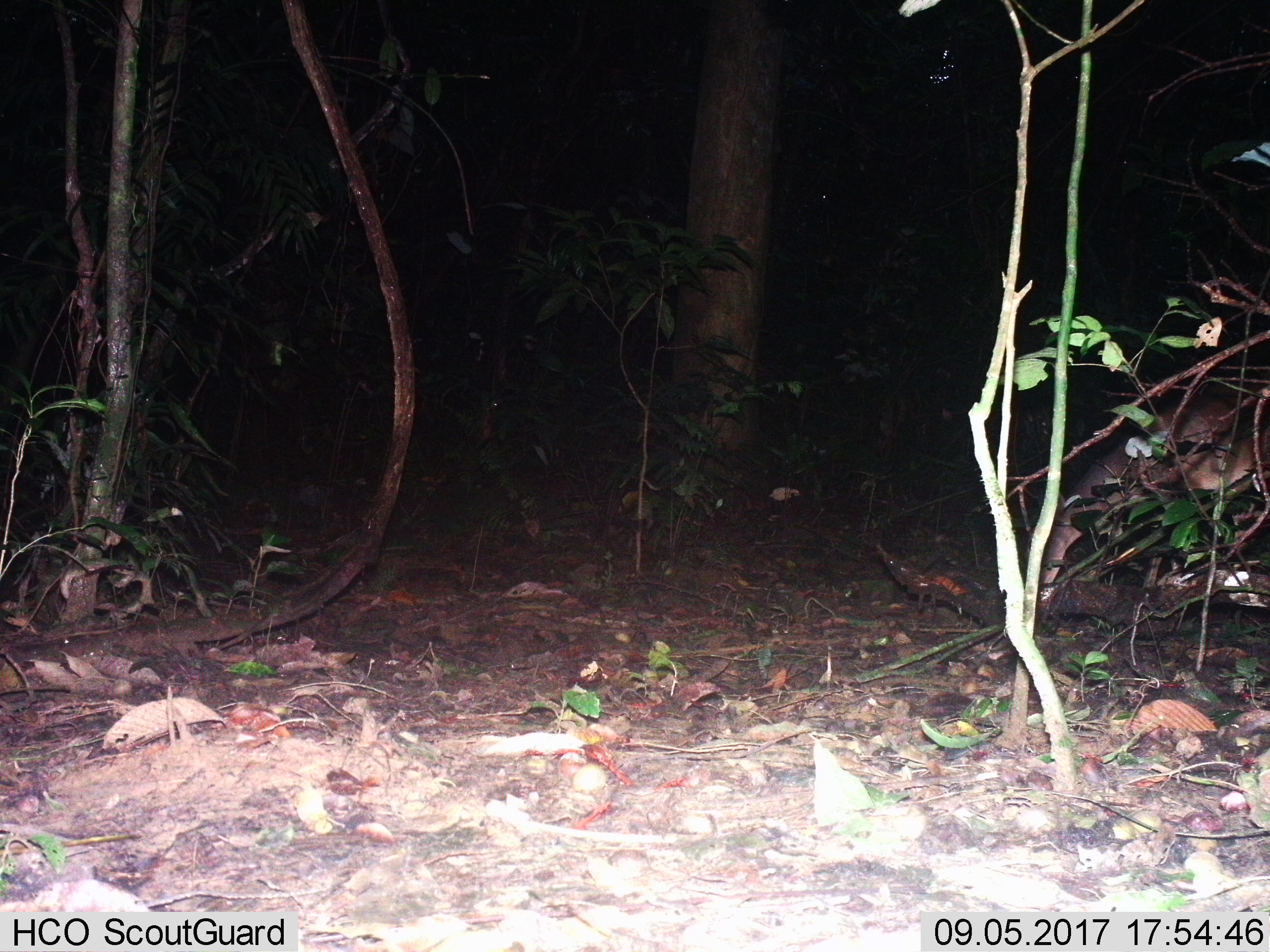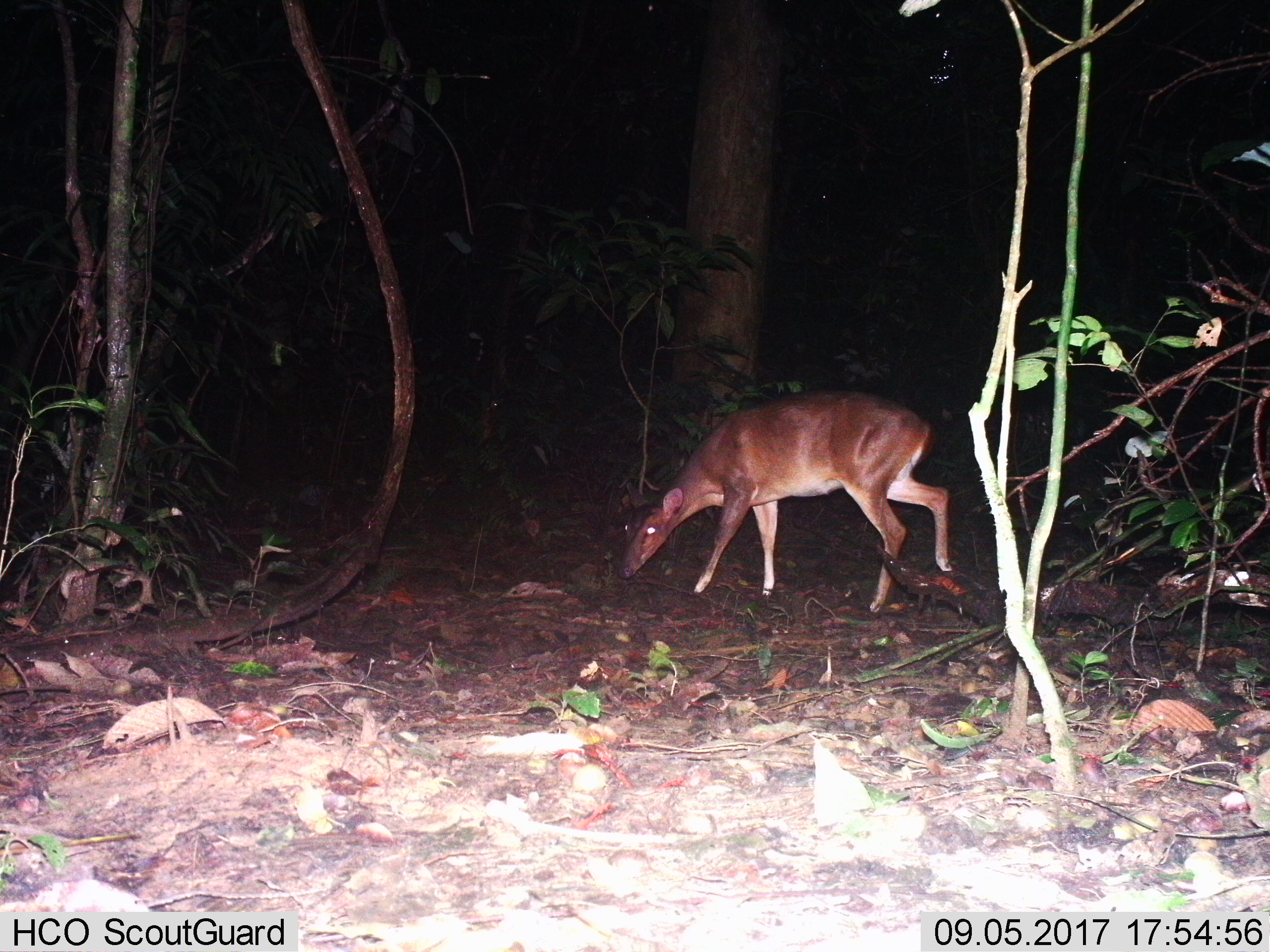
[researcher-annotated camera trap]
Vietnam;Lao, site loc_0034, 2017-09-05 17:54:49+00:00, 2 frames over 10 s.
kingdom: Animalia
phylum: Chordata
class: Mammalia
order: Artiodactyla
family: Cervidae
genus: Muntiacus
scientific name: Muntiacus vuquangensis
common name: large-antlered muntjac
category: large antlered muntjac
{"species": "large antlered muntjac (large-antlered muntjac) (Muntiacus vuquangensis)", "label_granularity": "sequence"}